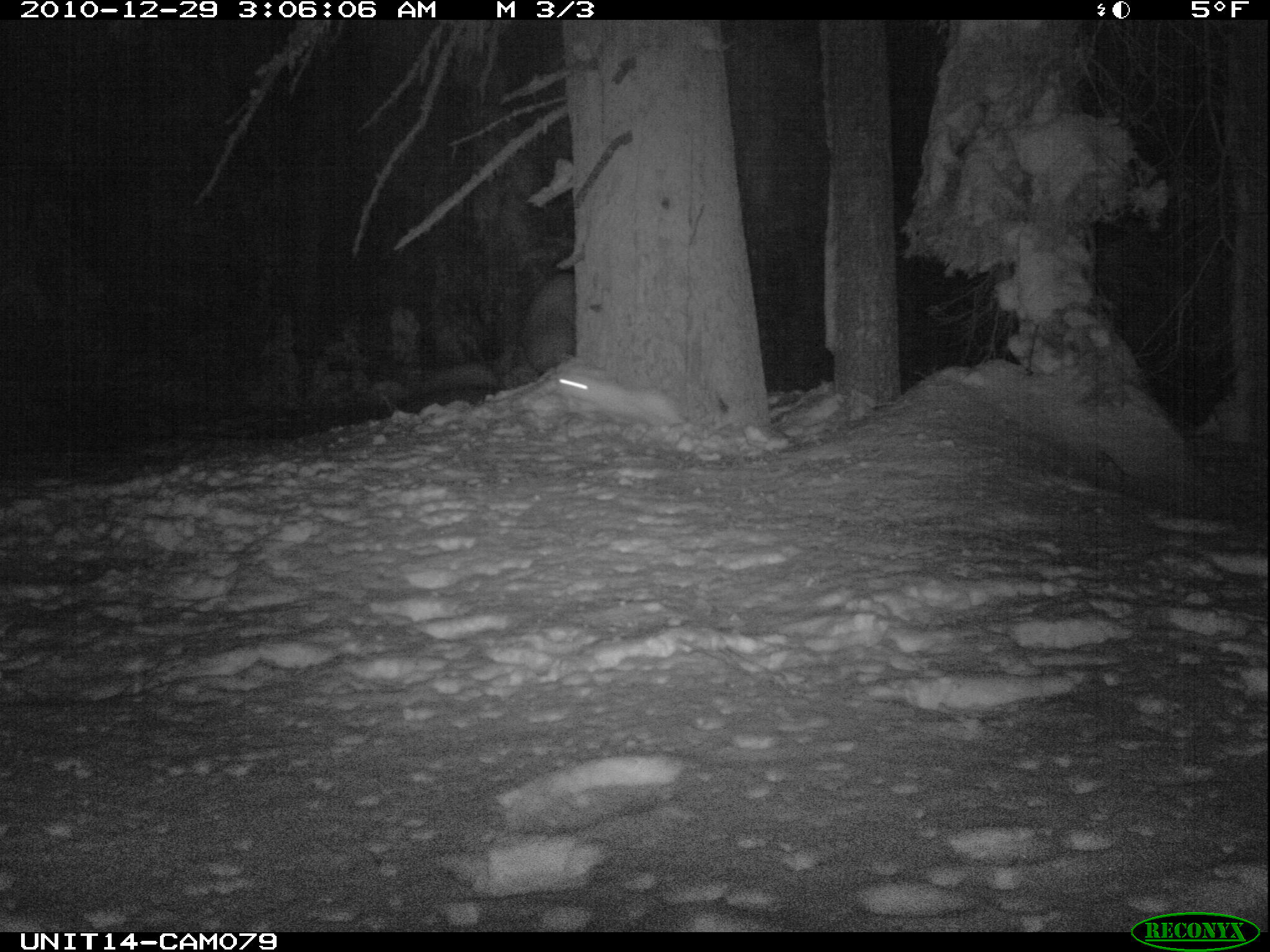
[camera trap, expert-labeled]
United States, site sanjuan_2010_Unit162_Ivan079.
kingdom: Animalia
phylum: Chordata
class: Mammalia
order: Lagomorpha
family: Leporidae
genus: Lepus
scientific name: Lepus americanus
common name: snowshoe hare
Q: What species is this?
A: Lepus americanus (snowshoe hare).